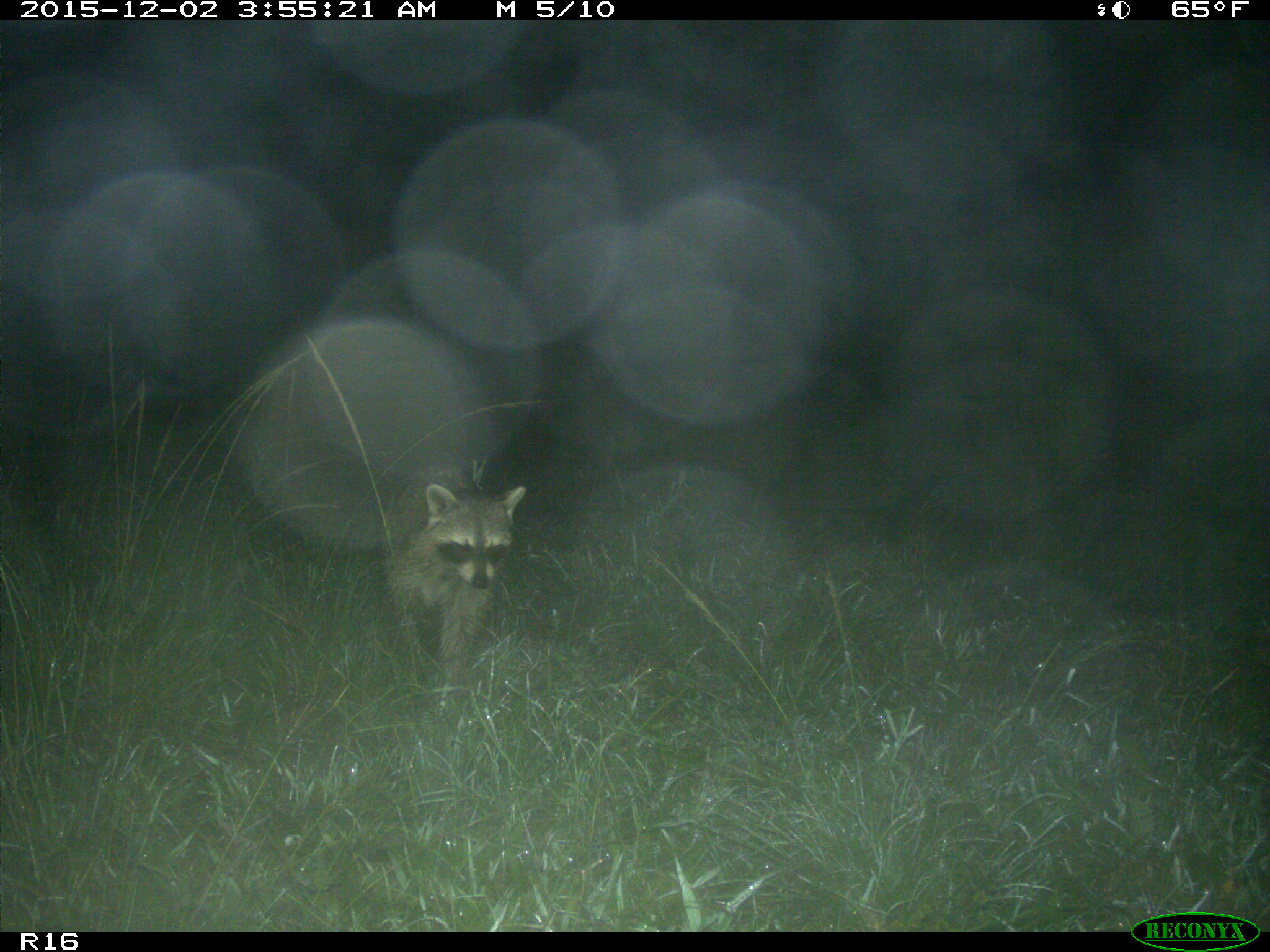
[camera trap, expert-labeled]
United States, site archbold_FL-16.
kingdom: Animalia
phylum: Chordata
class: Mammalia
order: Carnivora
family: Procyonidae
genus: Procyon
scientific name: Procyon lotor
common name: common raccoon